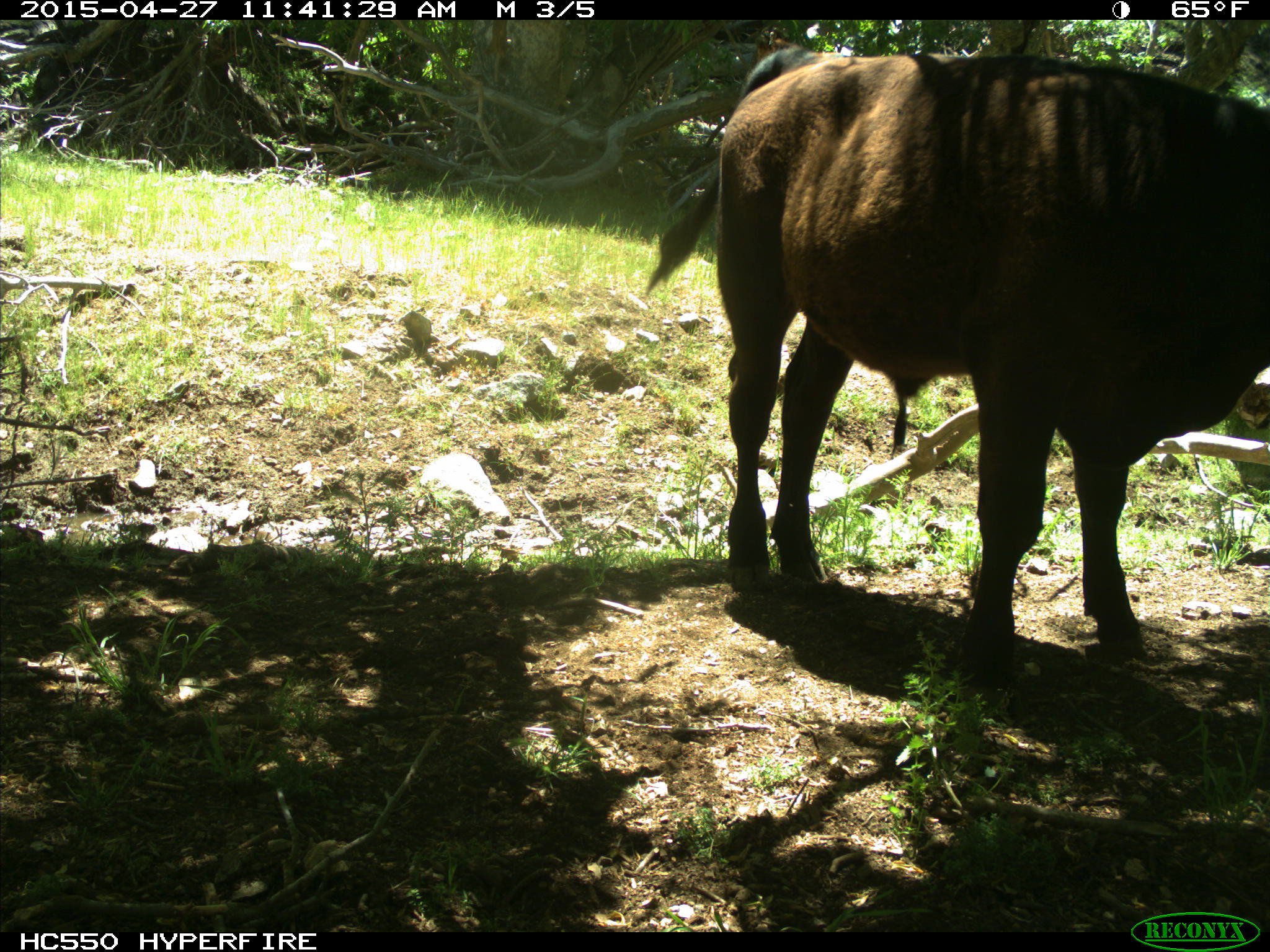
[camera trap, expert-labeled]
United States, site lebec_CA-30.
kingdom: Animalia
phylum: Chordata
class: Mammalia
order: Artiodactyla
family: Bovidae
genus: Bos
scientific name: Bos taurus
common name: domestic cow